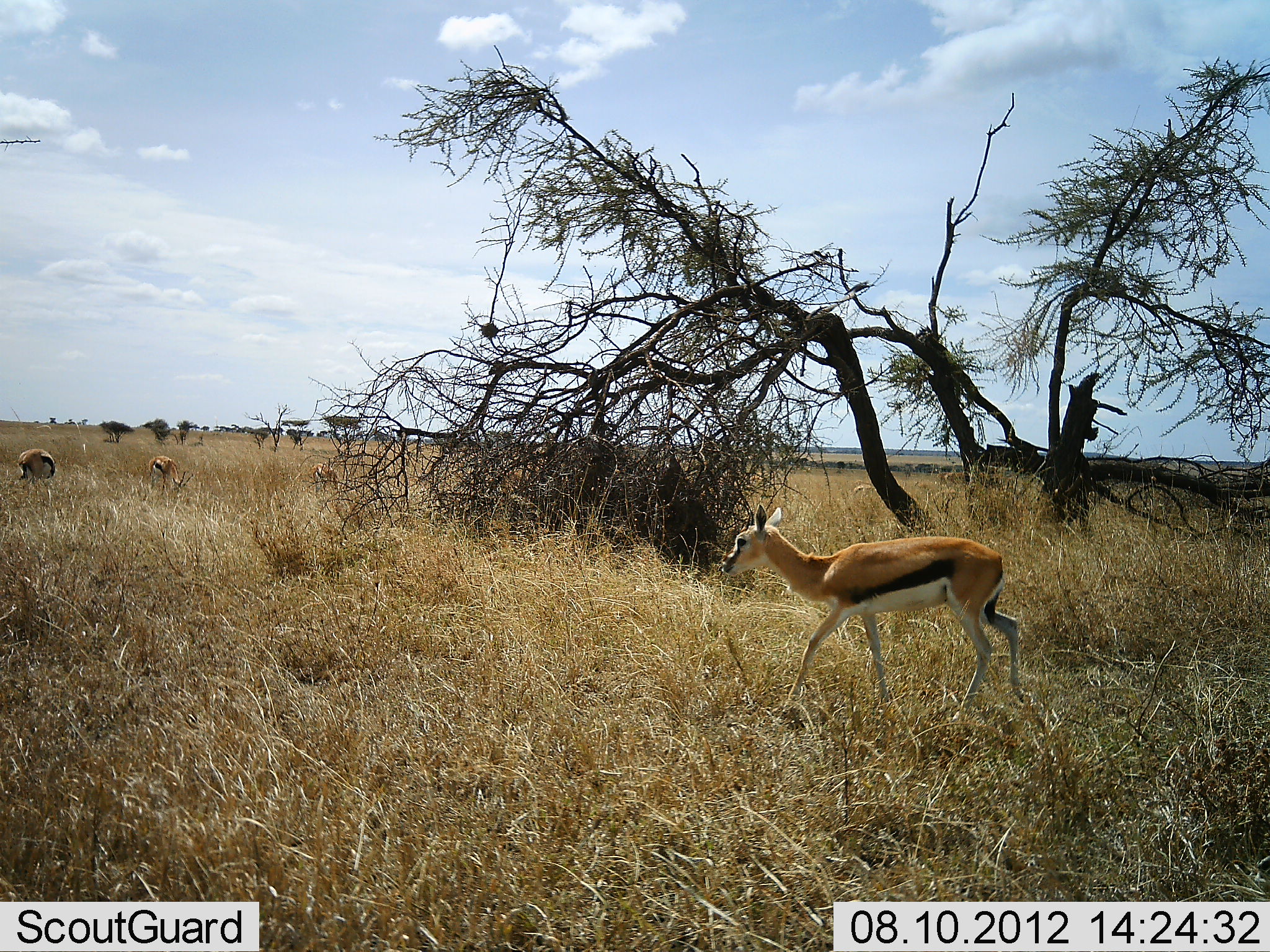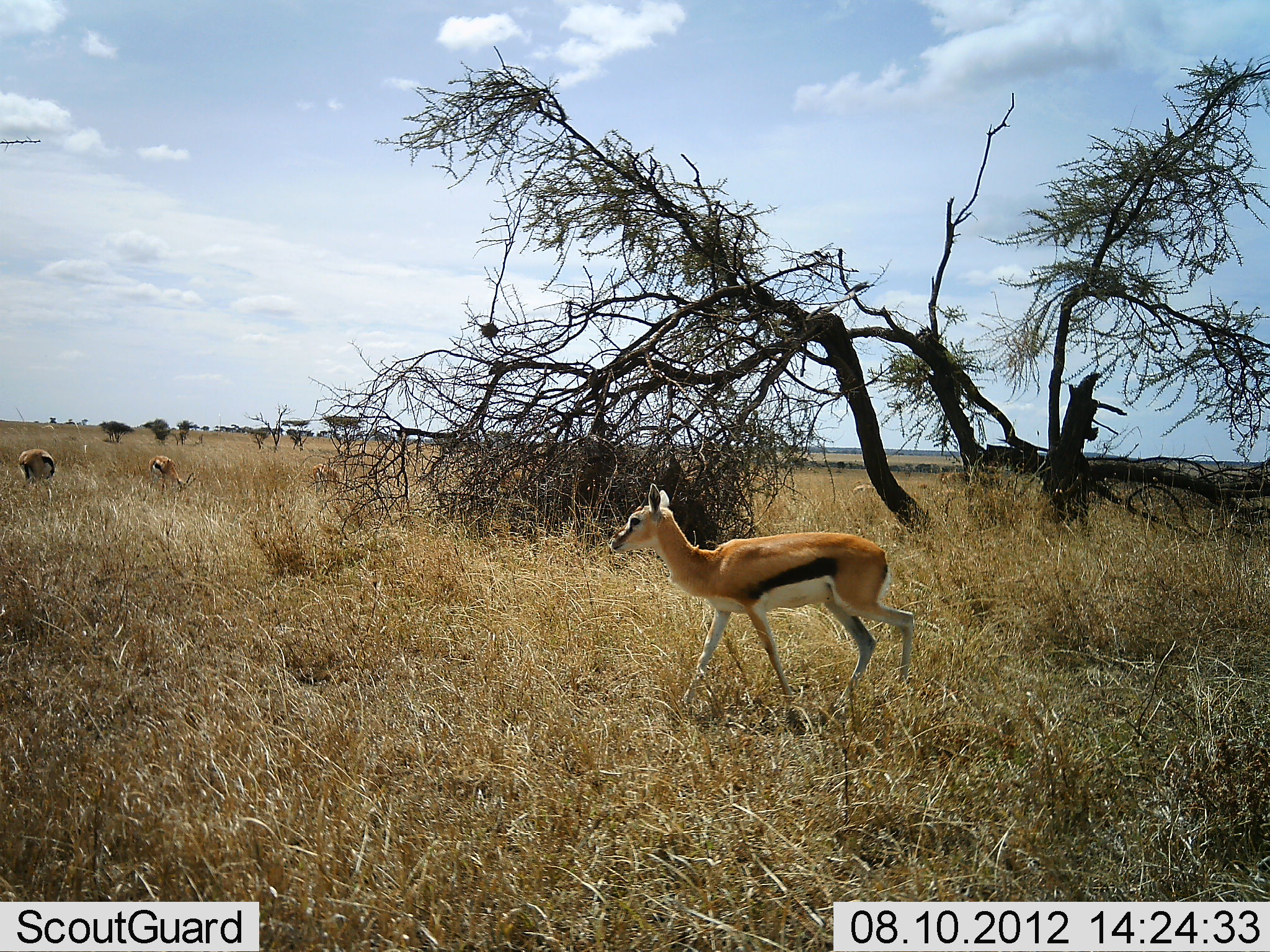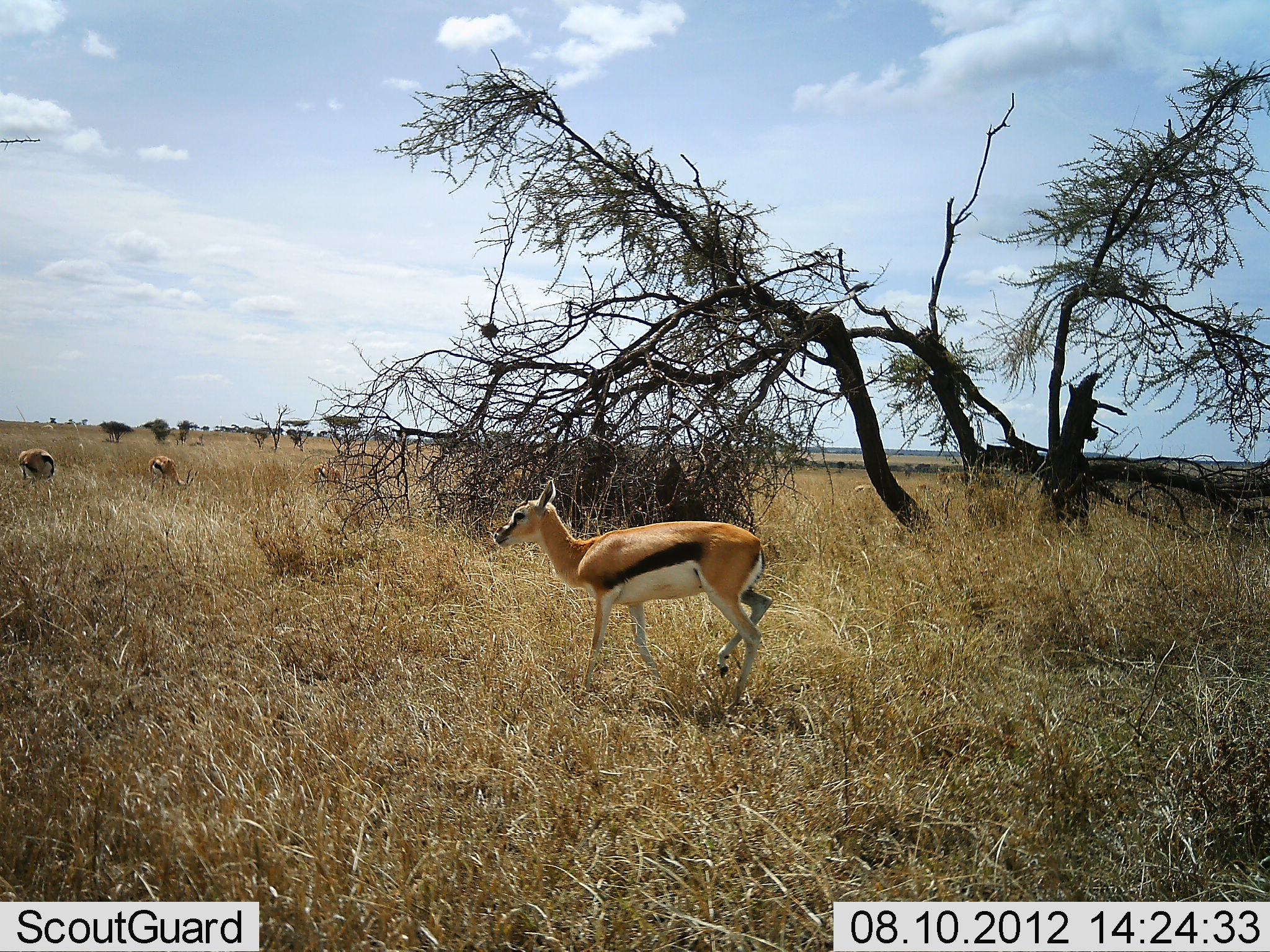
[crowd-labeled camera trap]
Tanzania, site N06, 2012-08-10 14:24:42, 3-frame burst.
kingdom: Animalia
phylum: Chordata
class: Mammalia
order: Artiodactyla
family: Bovidae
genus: Eudorcas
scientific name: Eudorcas thomsonii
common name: thomson's gazelle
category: gazellethomsons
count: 4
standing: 30%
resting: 0%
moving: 100%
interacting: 0%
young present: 0%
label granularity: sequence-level